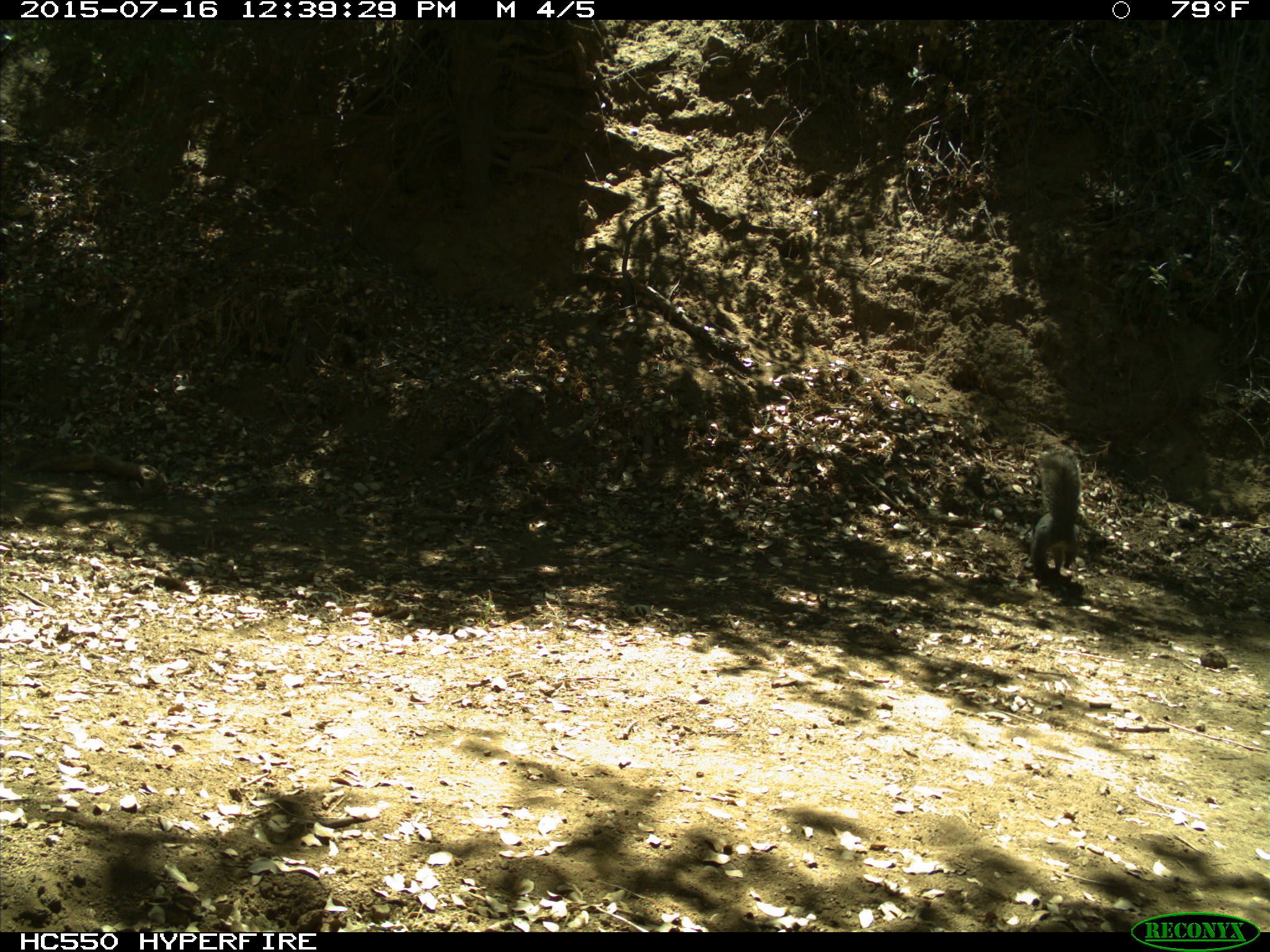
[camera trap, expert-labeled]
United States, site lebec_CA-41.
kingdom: Animalia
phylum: Chordata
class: Mammalia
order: Rodentia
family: Sciuridae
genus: Sciurus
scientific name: Sciurus carolinensis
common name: eastern gray squirrel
Sciurus carolinensis (eastern gray squirrel).